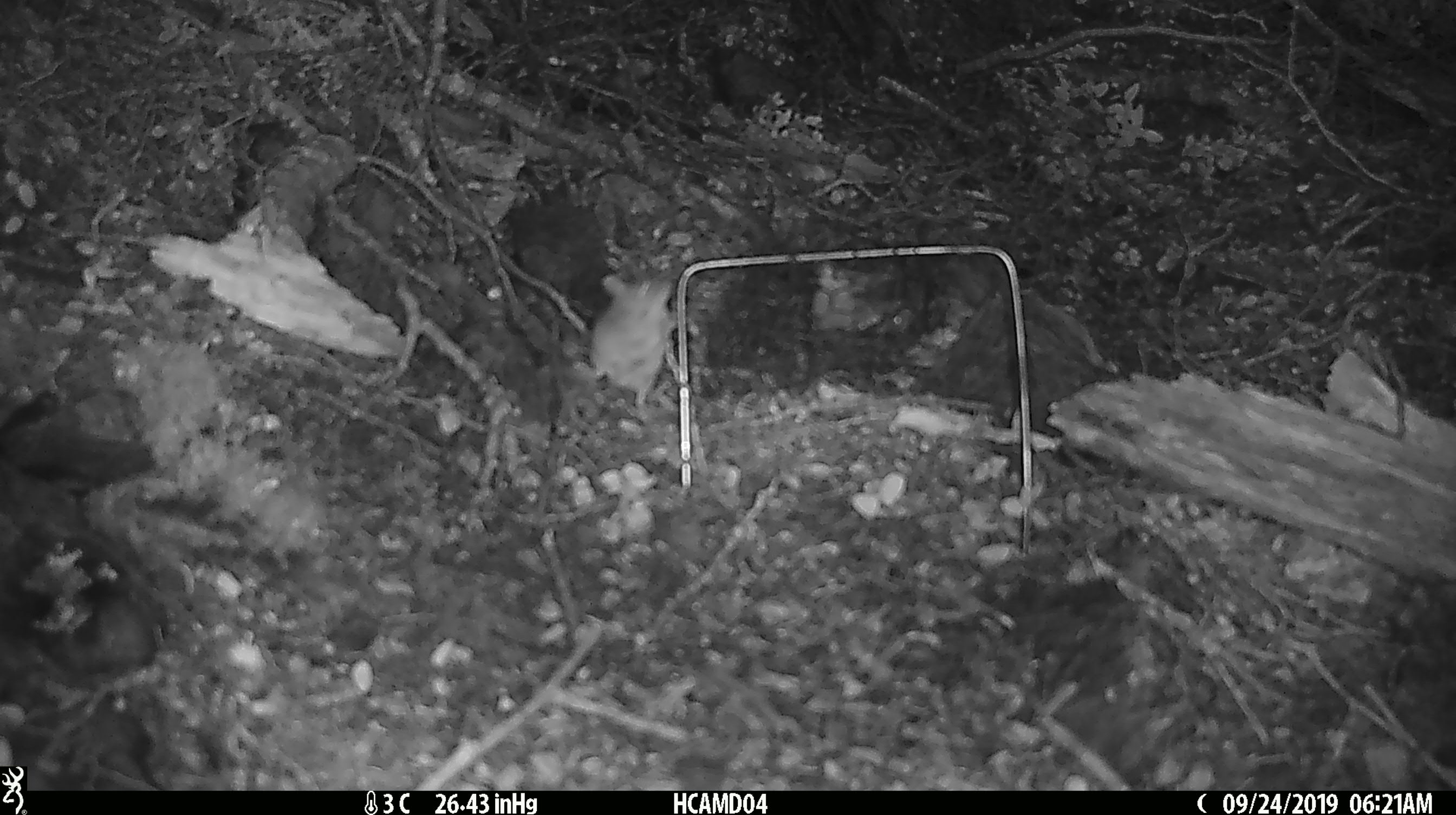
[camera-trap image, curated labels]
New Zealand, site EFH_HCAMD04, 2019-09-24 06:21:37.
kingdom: Animalia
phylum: Chordata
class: Mammalia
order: Rodentia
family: Muridae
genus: Mus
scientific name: Mus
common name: mouse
Mouse (Mus).